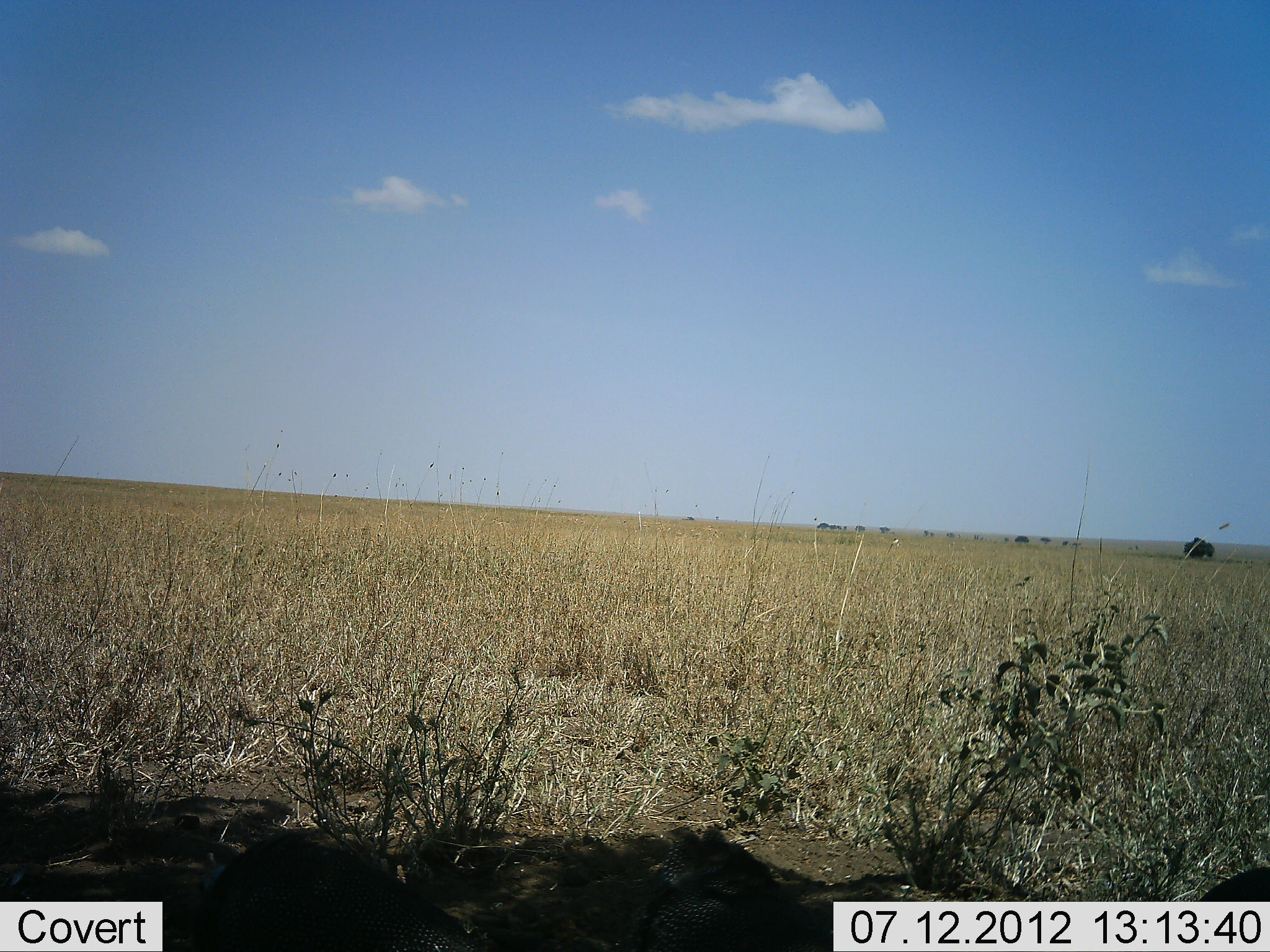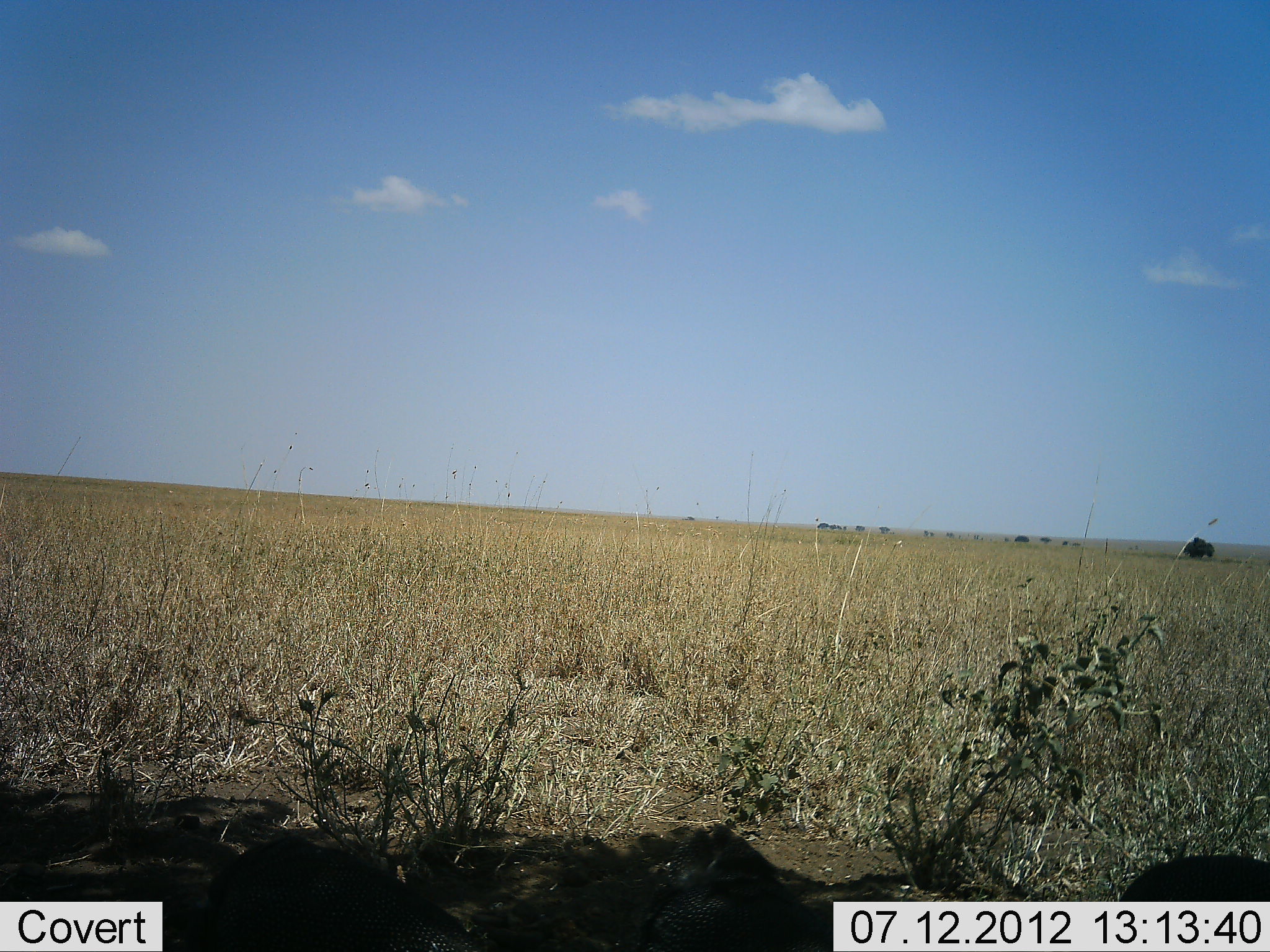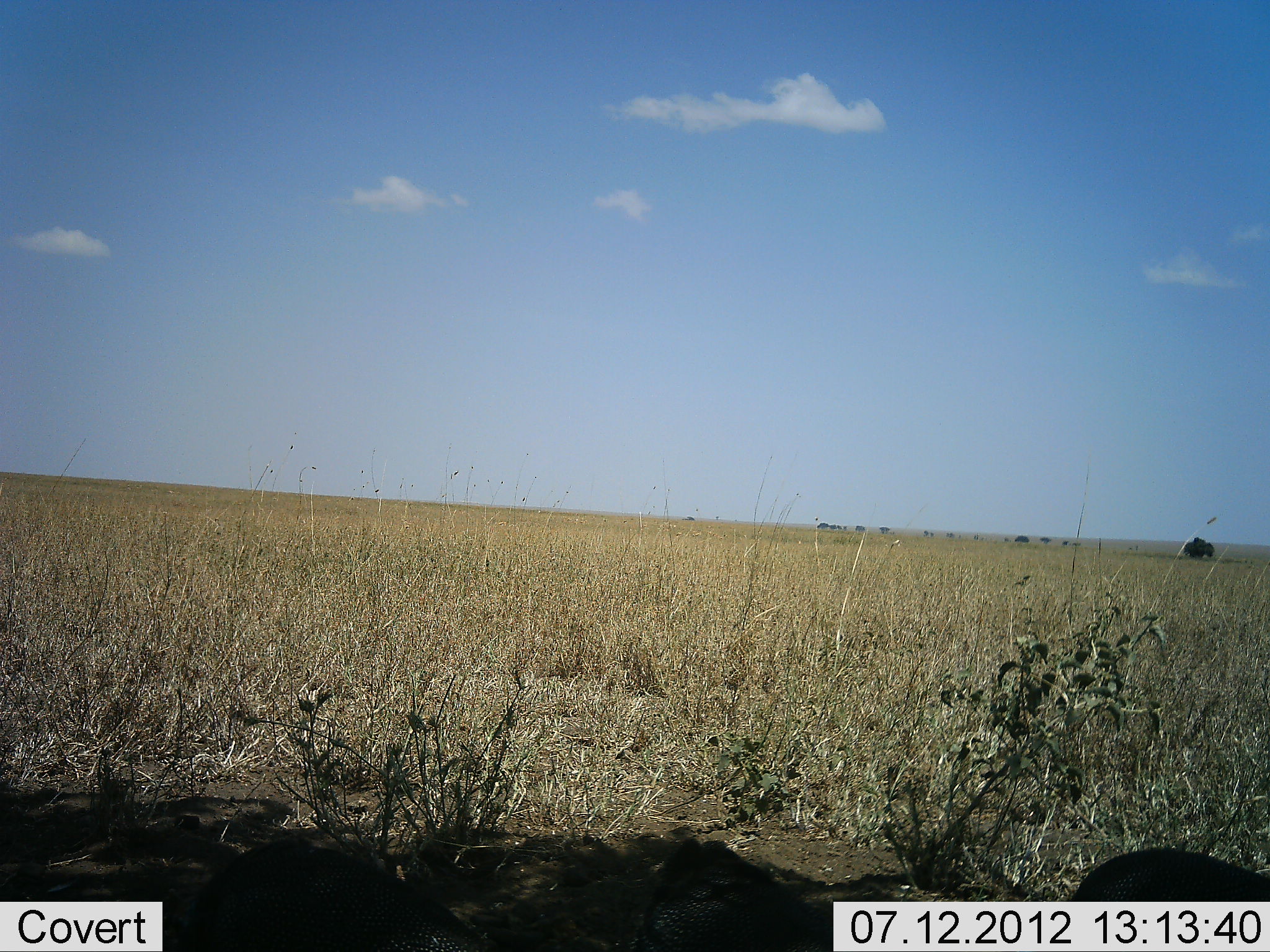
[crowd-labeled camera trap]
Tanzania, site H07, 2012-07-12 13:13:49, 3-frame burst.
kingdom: Animalia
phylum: Chordata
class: Aves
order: Galliformes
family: Numididae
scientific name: Numididae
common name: guinea fowl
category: guineafowl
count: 3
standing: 50%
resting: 0%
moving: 38%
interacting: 0%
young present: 0%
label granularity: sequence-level